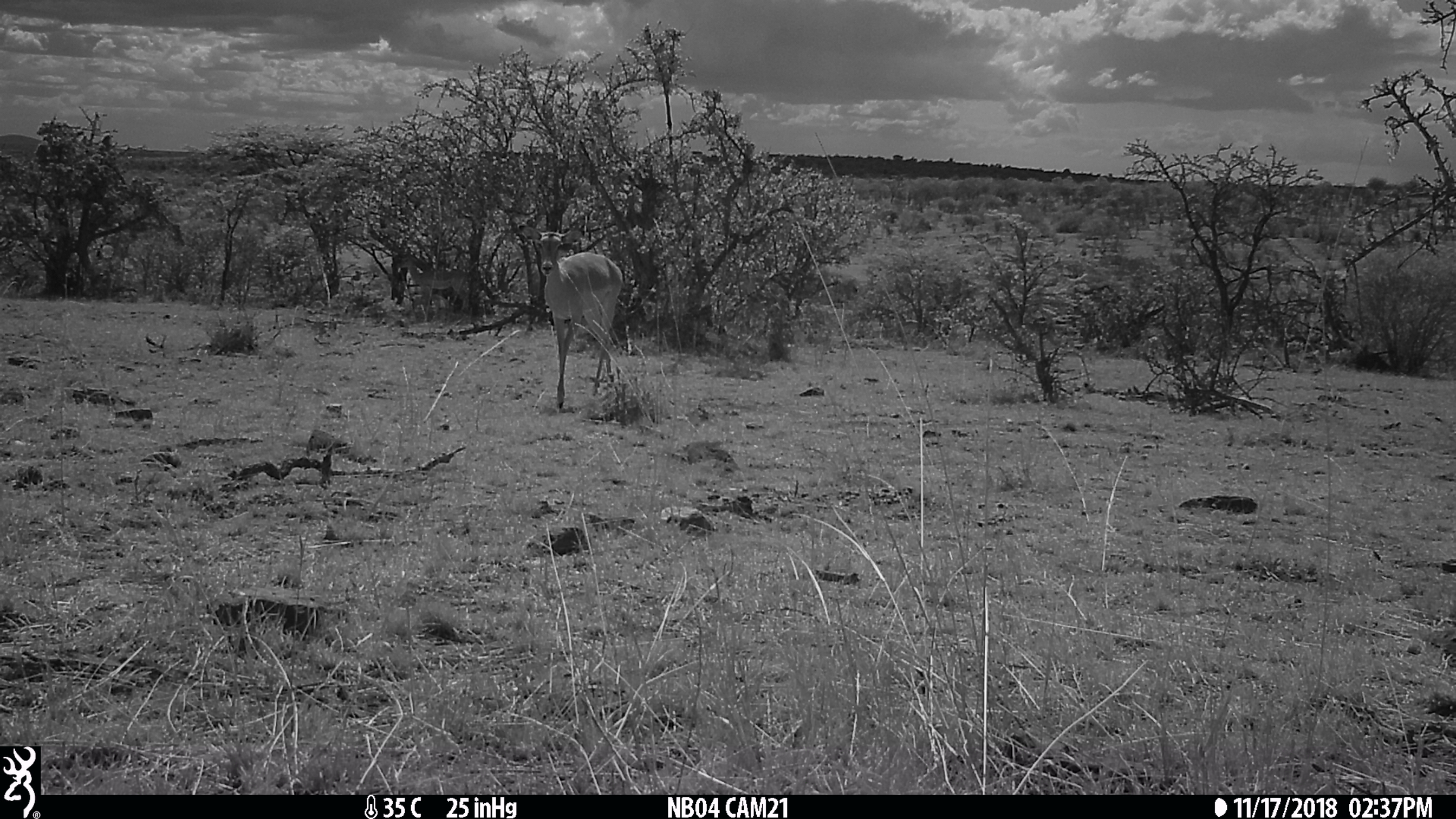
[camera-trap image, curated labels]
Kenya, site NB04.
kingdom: Animalia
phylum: Chordata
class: Mammalia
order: Artiodactyla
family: Bovidae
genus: Aepyceros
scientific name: Aepyceros melampus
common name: impala